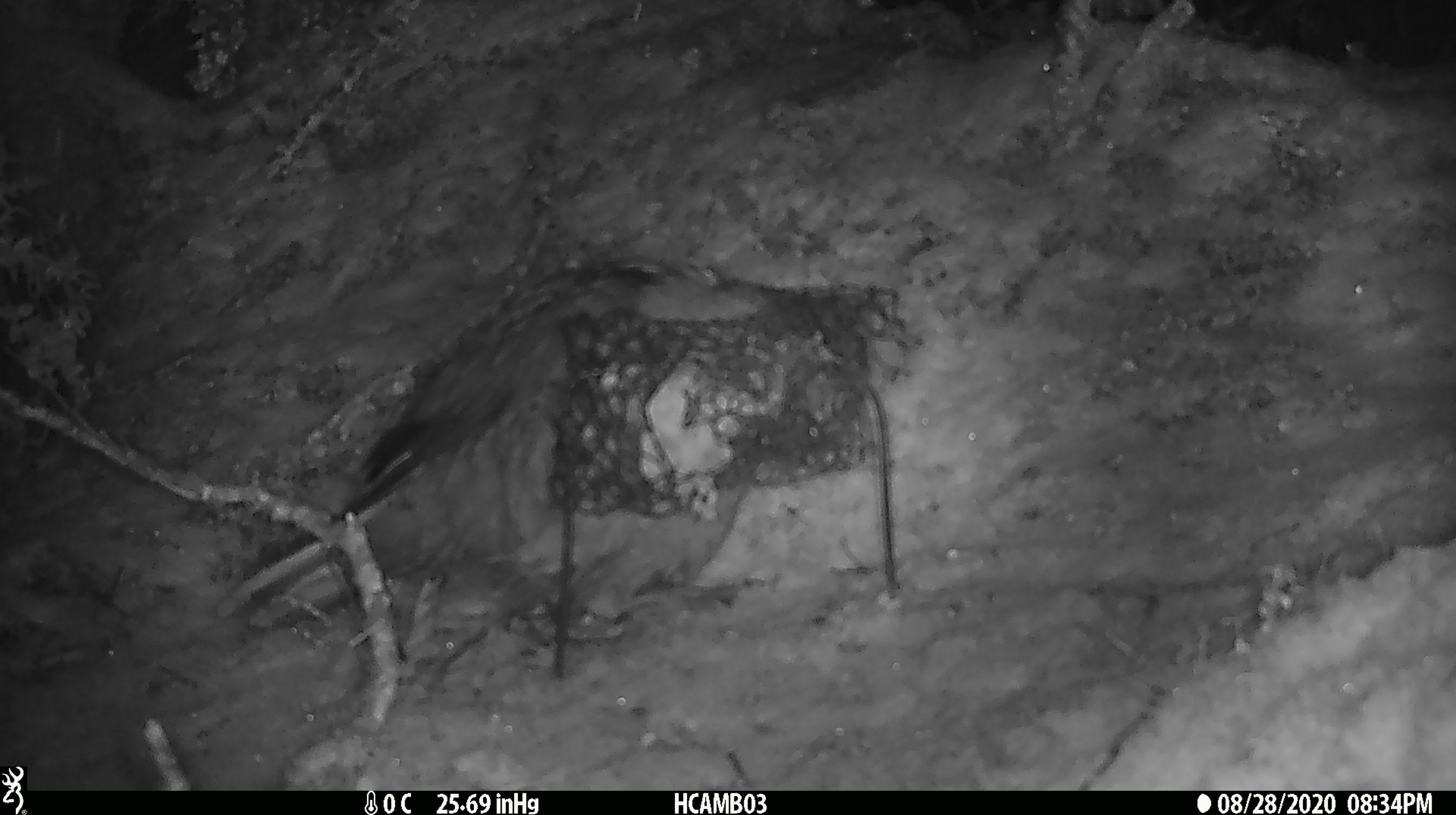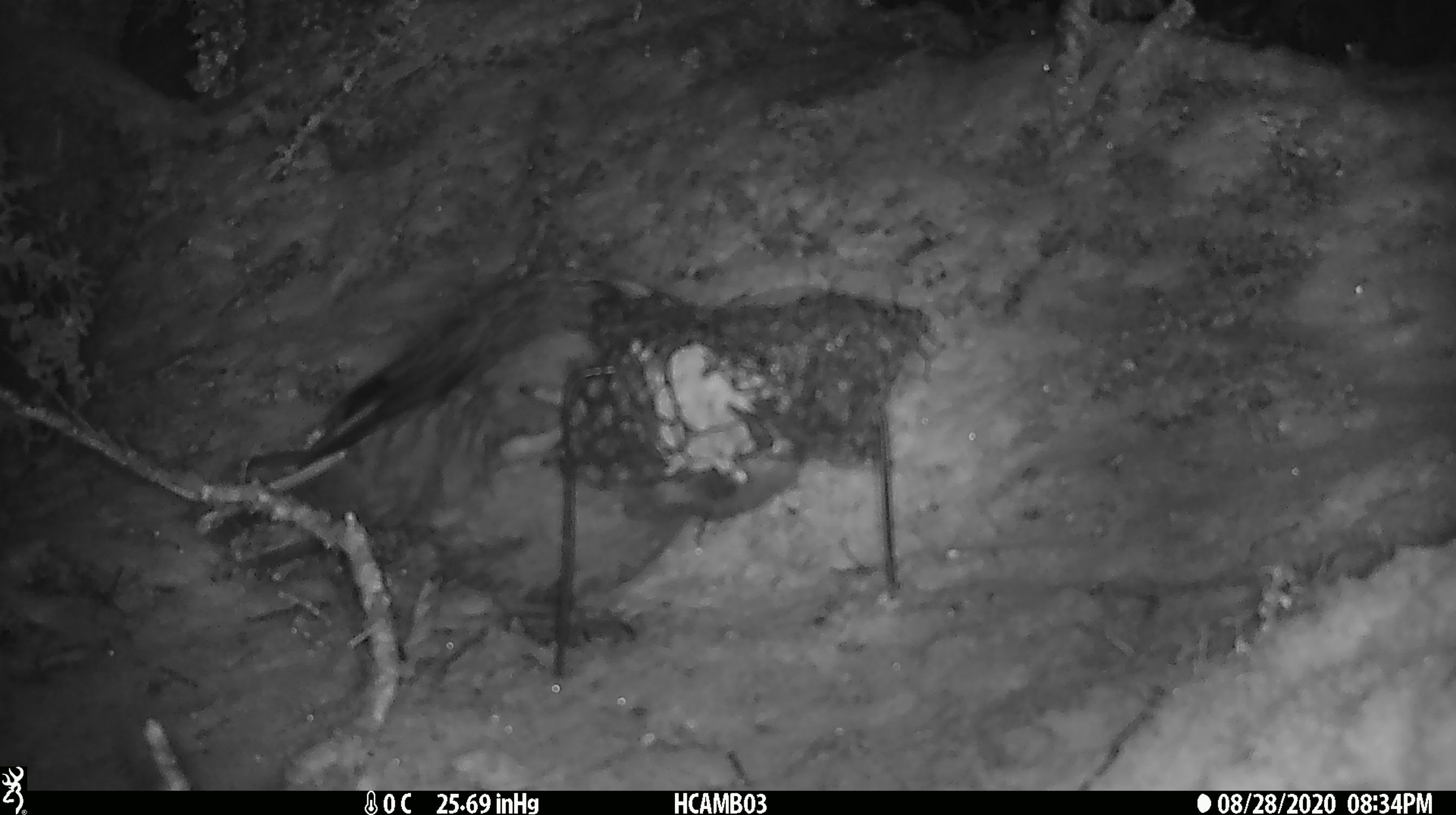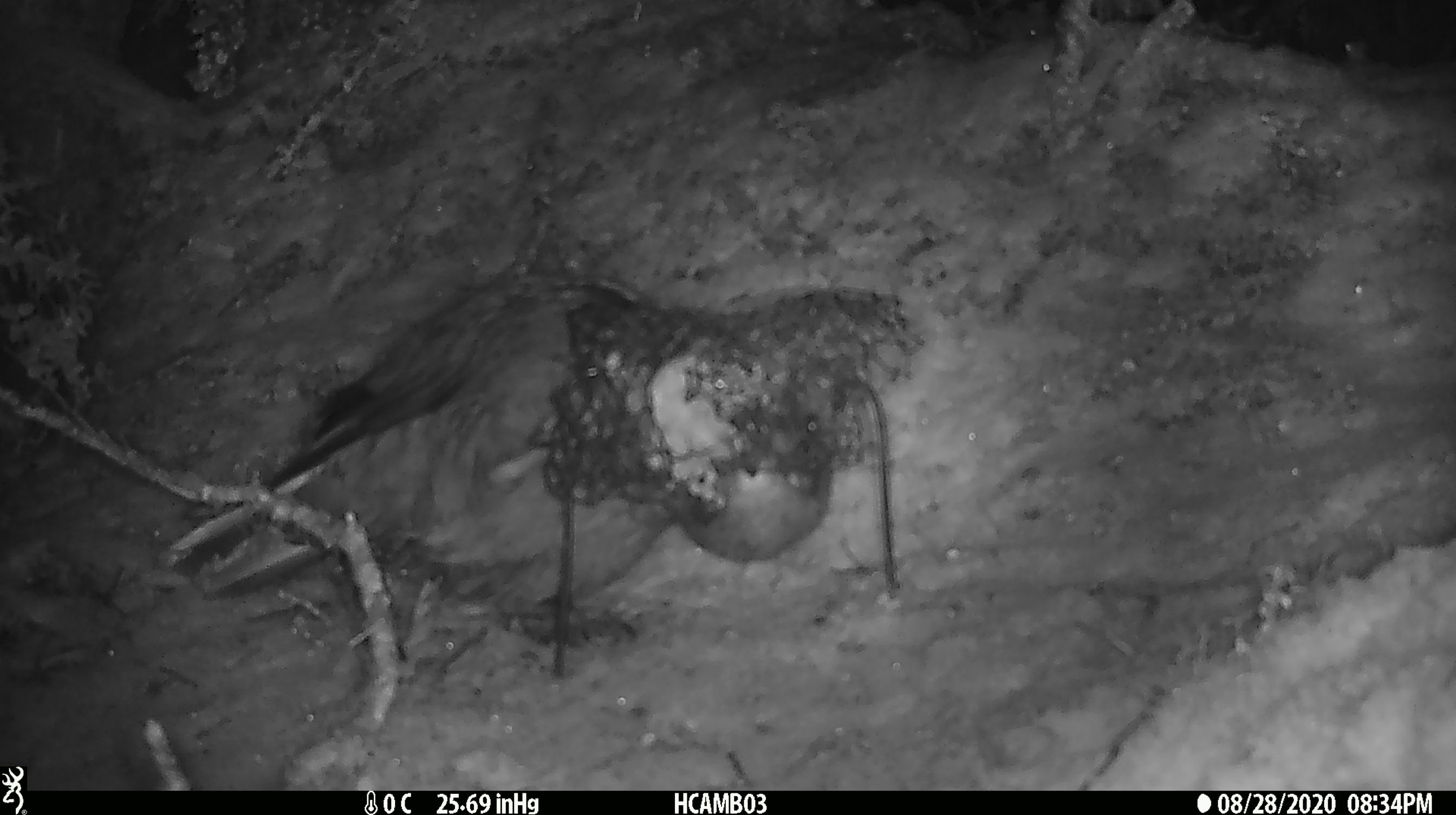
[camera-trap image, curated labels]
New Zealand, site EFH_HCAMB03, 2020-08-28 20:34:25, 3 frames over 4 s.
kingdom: Animalia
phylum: Chordata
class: Aves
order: Psittaciformes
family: Strigopidae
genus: Nestor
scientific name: Nestor notabilis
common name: kea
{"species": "kea (Nestor notabilis)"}